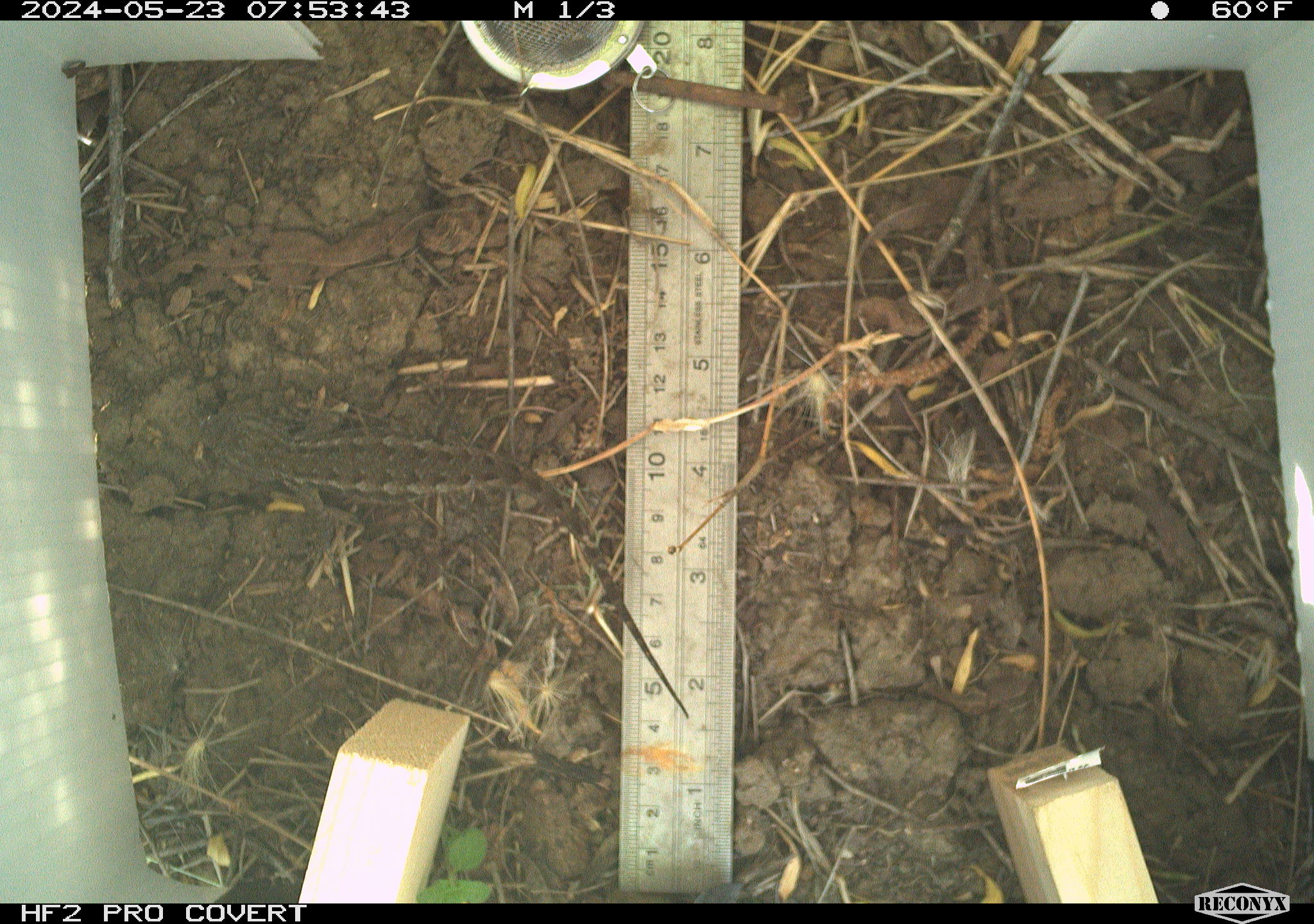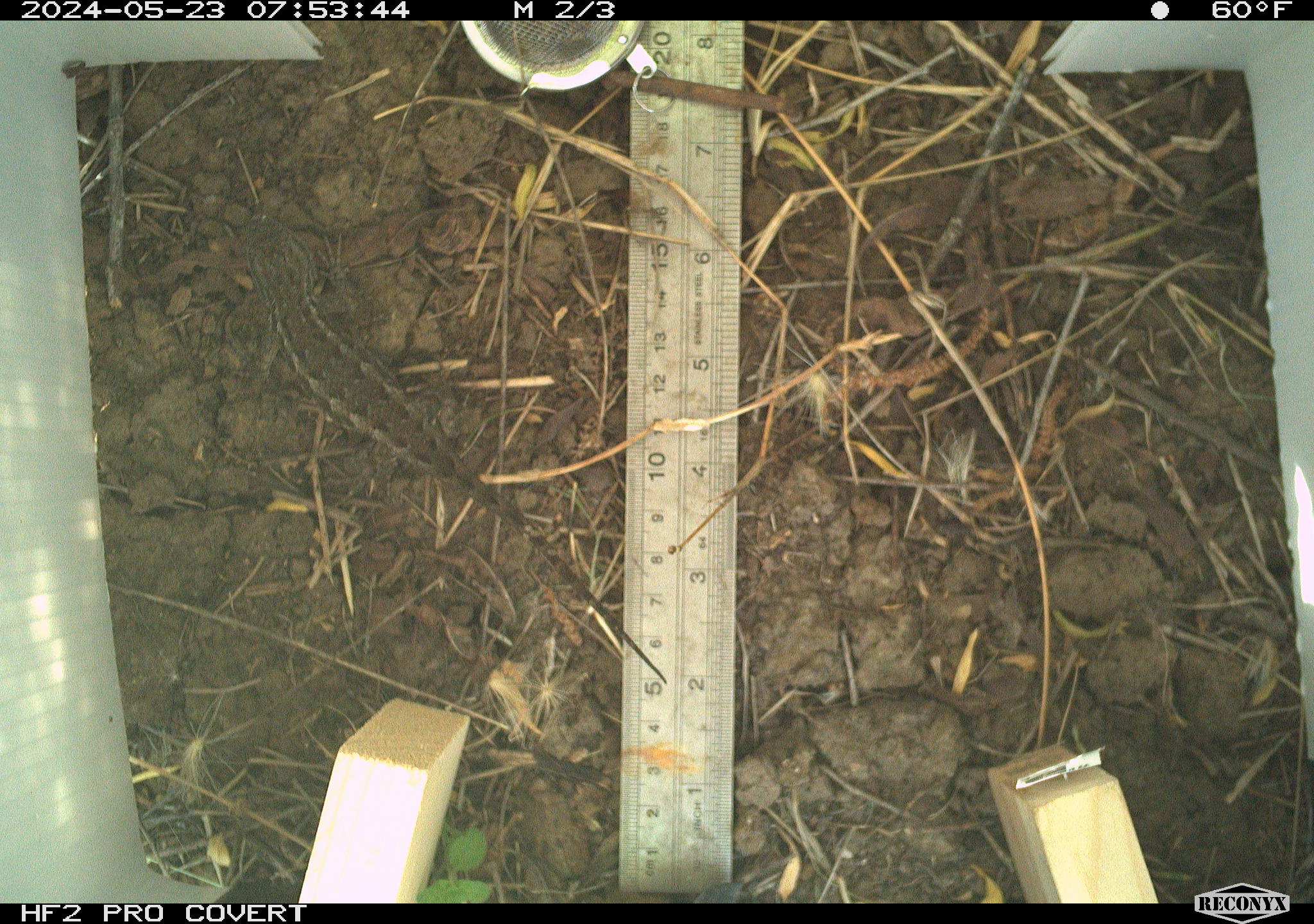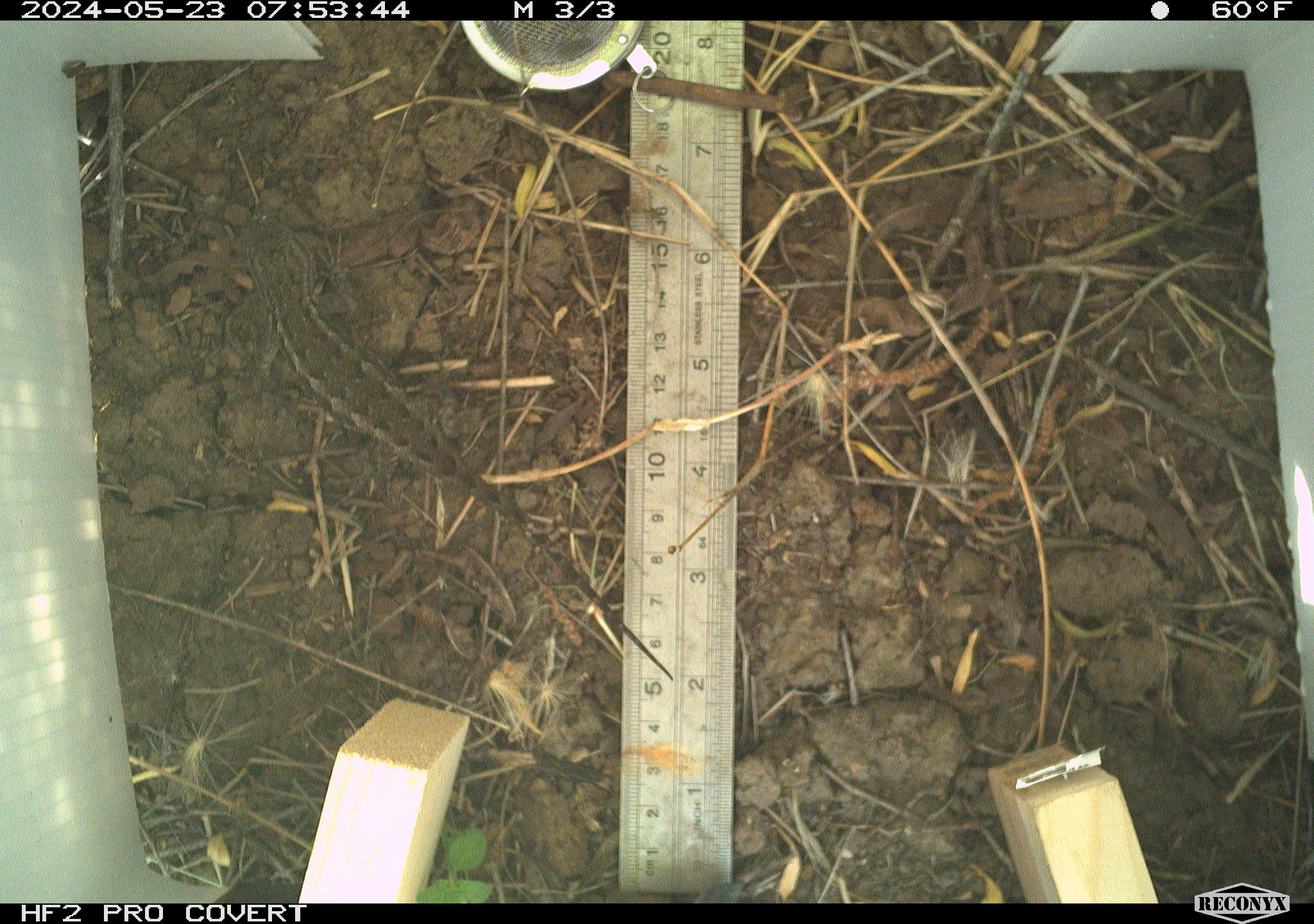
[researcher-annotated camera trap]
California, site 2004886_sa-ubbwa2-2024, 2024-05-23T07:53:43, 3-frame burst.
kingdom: Animalia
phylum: Chordata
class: Reptilia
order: Squamata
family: Phrynosomatidae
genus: Sceloporus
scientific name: Sceloporus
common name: spiny lizards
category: sceloporus species